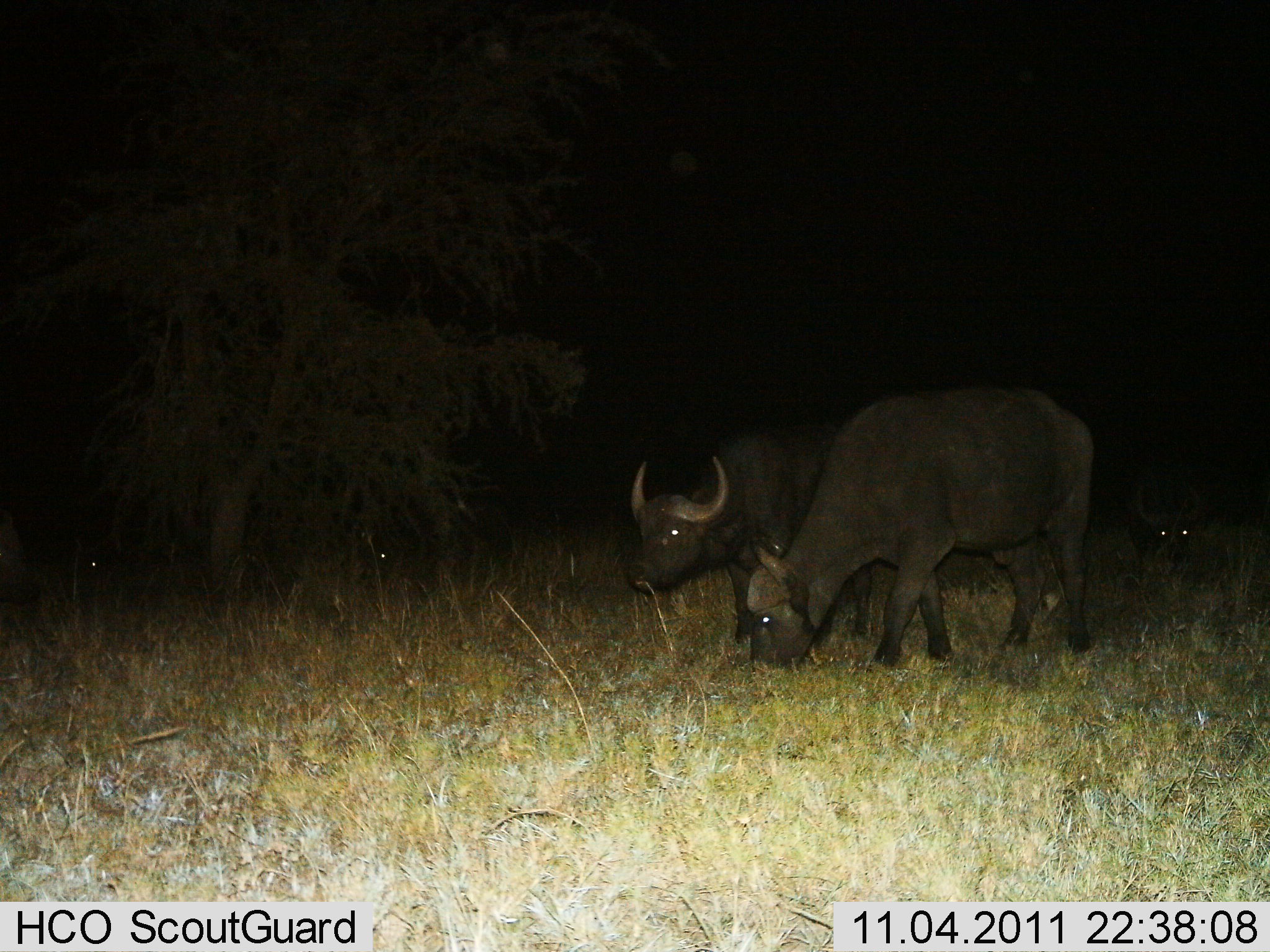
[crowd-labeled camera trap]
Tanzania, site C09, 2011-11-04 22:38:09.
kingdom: Animalia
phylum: Chordata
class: Mammalia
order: Artiodactyla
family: Bovidae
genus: Syncerus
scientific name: Syncerus caffer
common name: cape buffalo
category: buffalo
Buffalo (cape buffalo) (Syncerus caffer), count 5. Behavior (volunteer vote fractions): standing 25%, resting 0%, moving 8%, interacting 0%. Young present (vote fraction): 0%. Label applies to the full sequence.